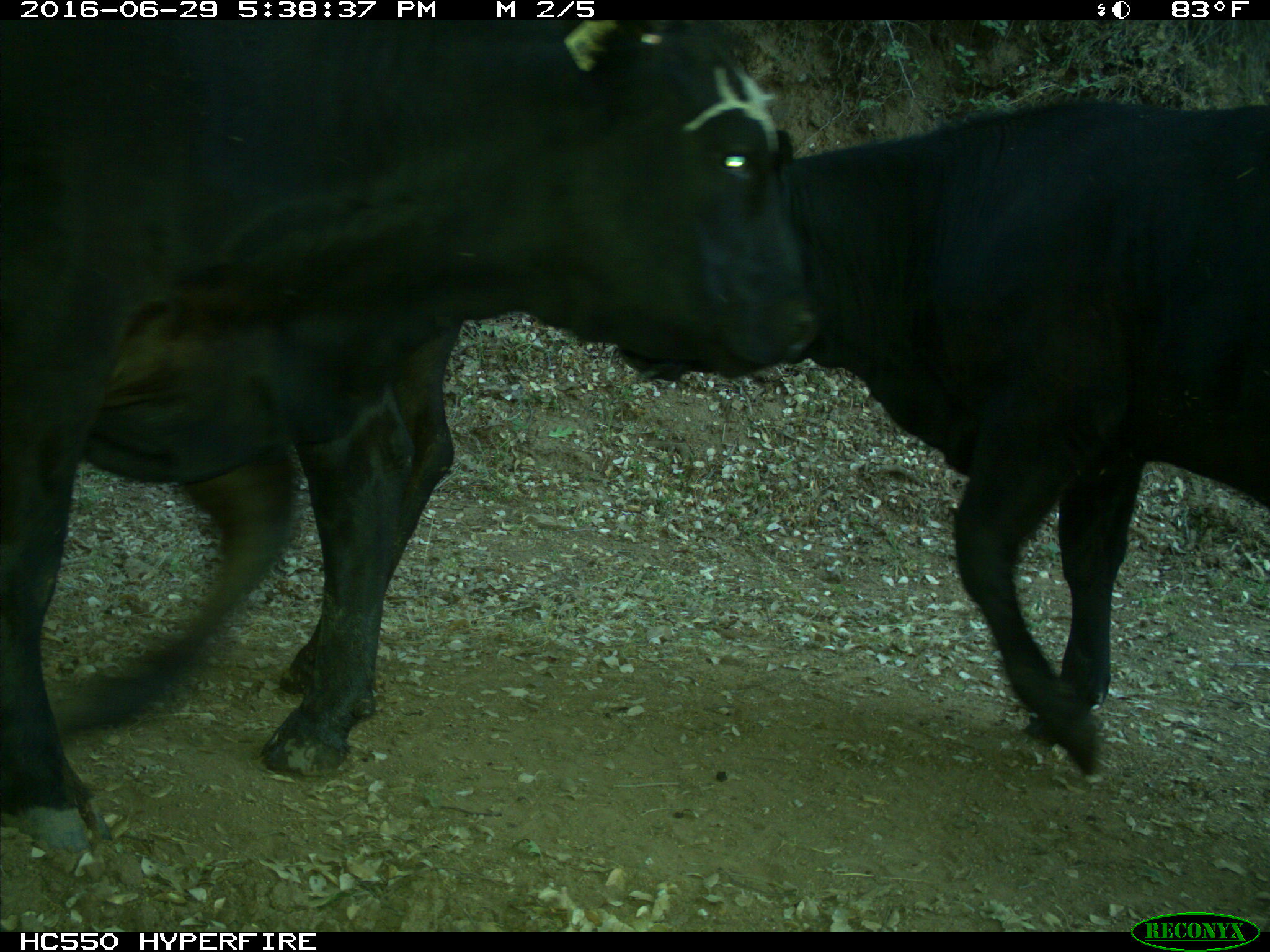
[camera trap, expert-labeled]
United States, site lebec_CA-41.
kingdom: Animalia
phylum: Chordata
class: Mammalia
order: Artiodactyla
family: Bovidae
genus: Bos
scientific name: Bos taurus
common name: domestic cow